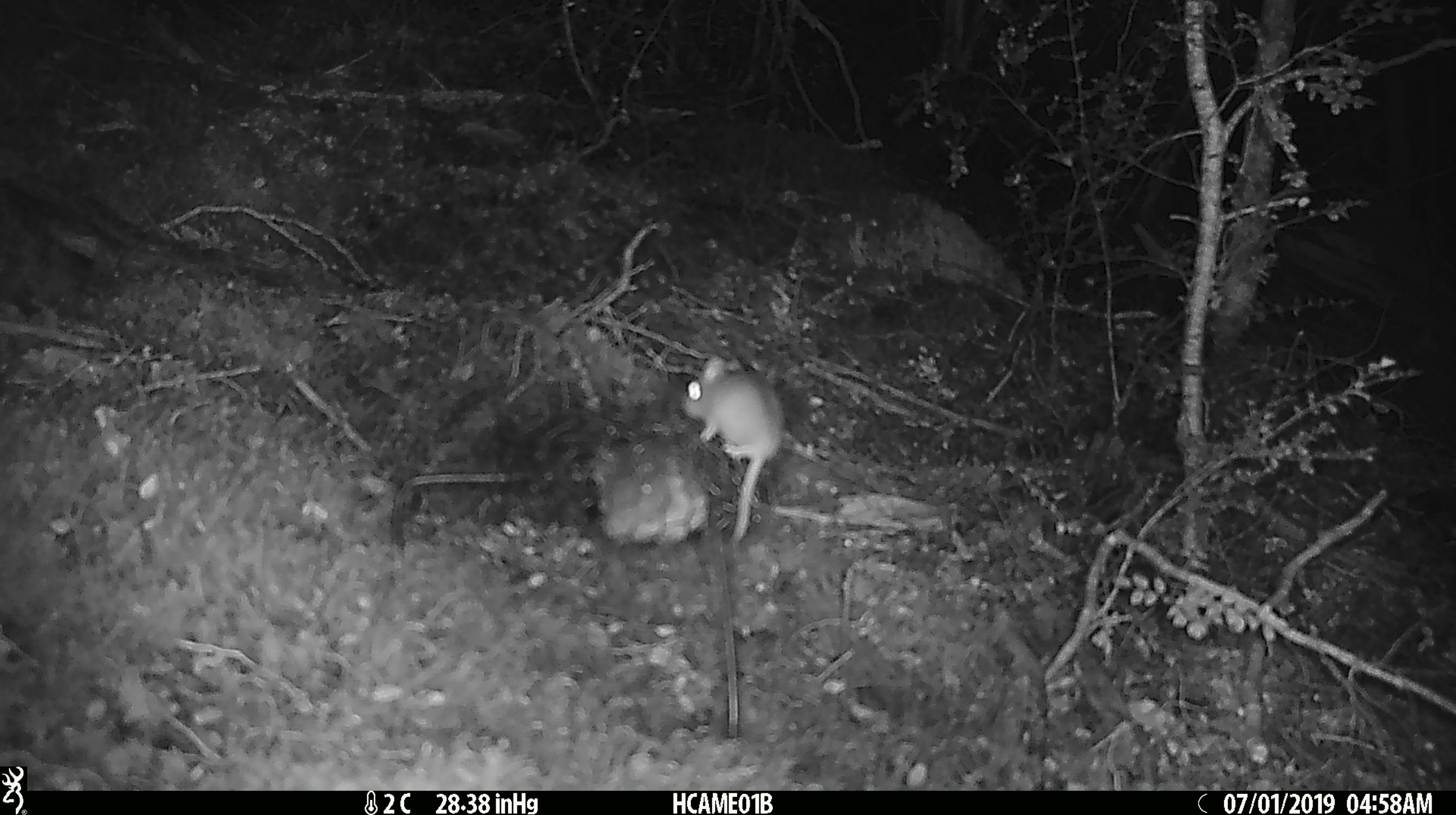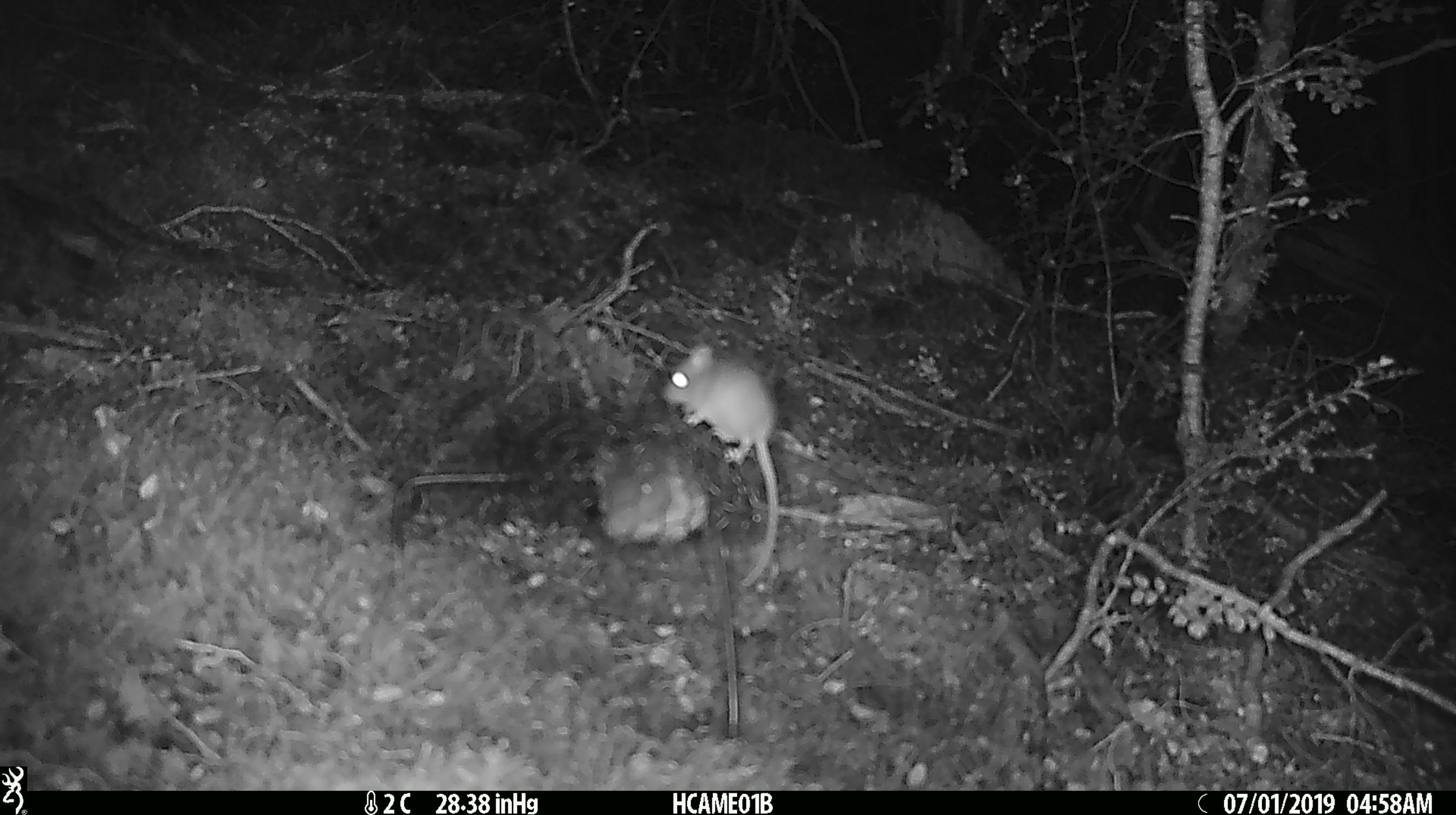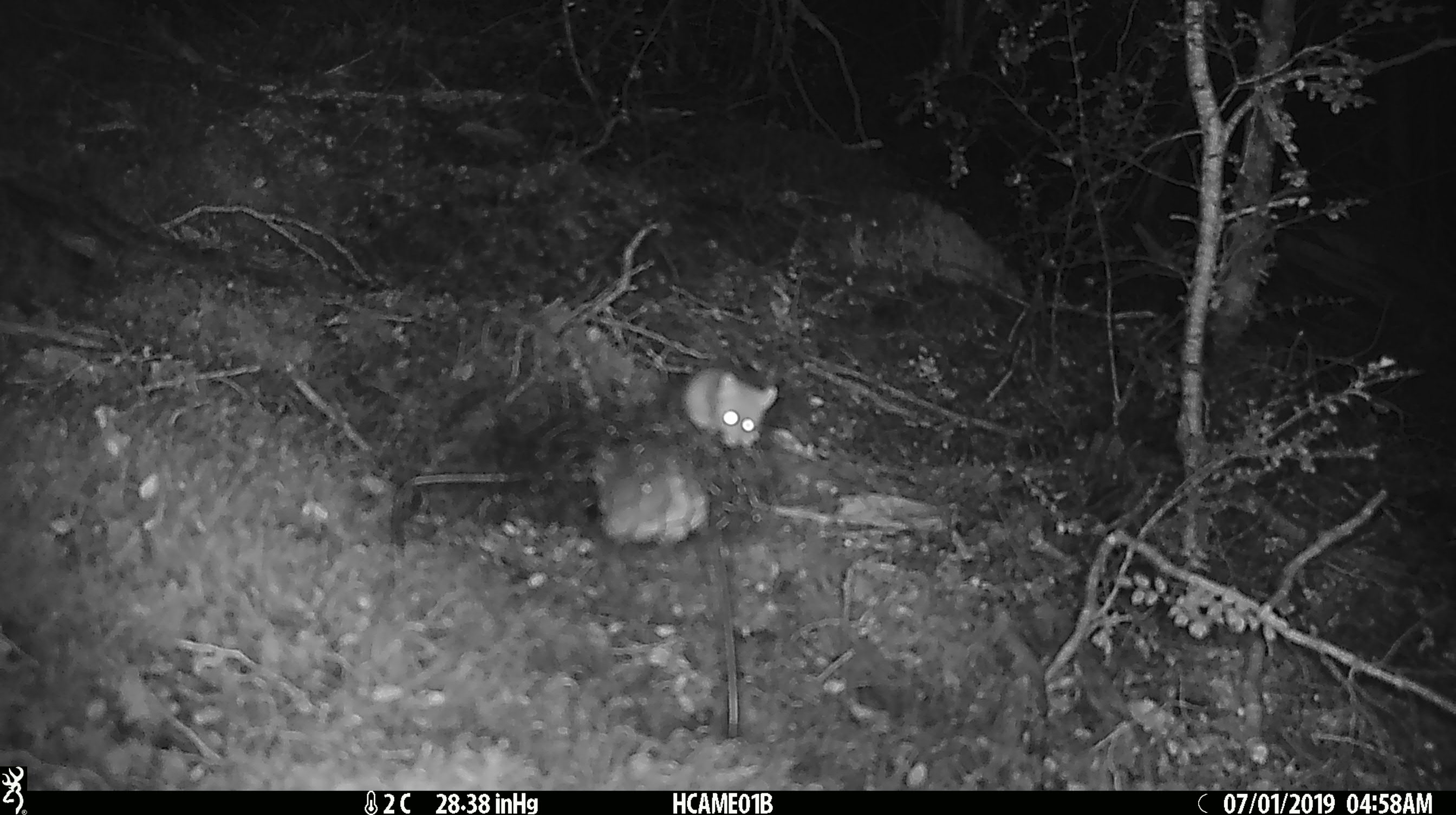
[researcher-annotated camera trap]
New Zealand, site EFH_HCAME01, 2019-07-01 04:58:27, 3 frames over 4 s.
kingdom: Animalia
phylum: Chordata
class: Mammalia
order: Rodentia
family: Muridae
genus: Mus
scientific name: Mus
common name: mouse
Mouse (Mus).